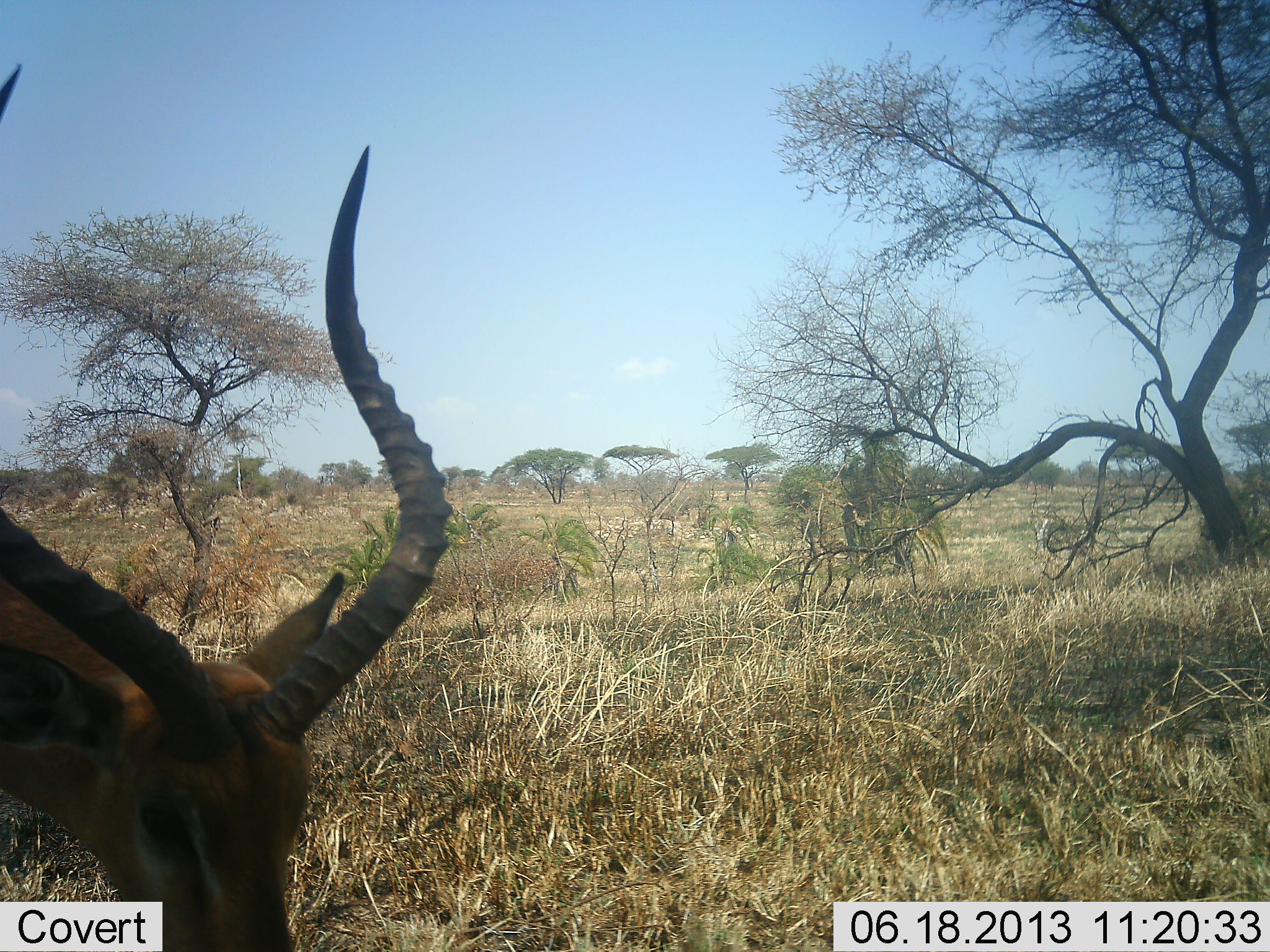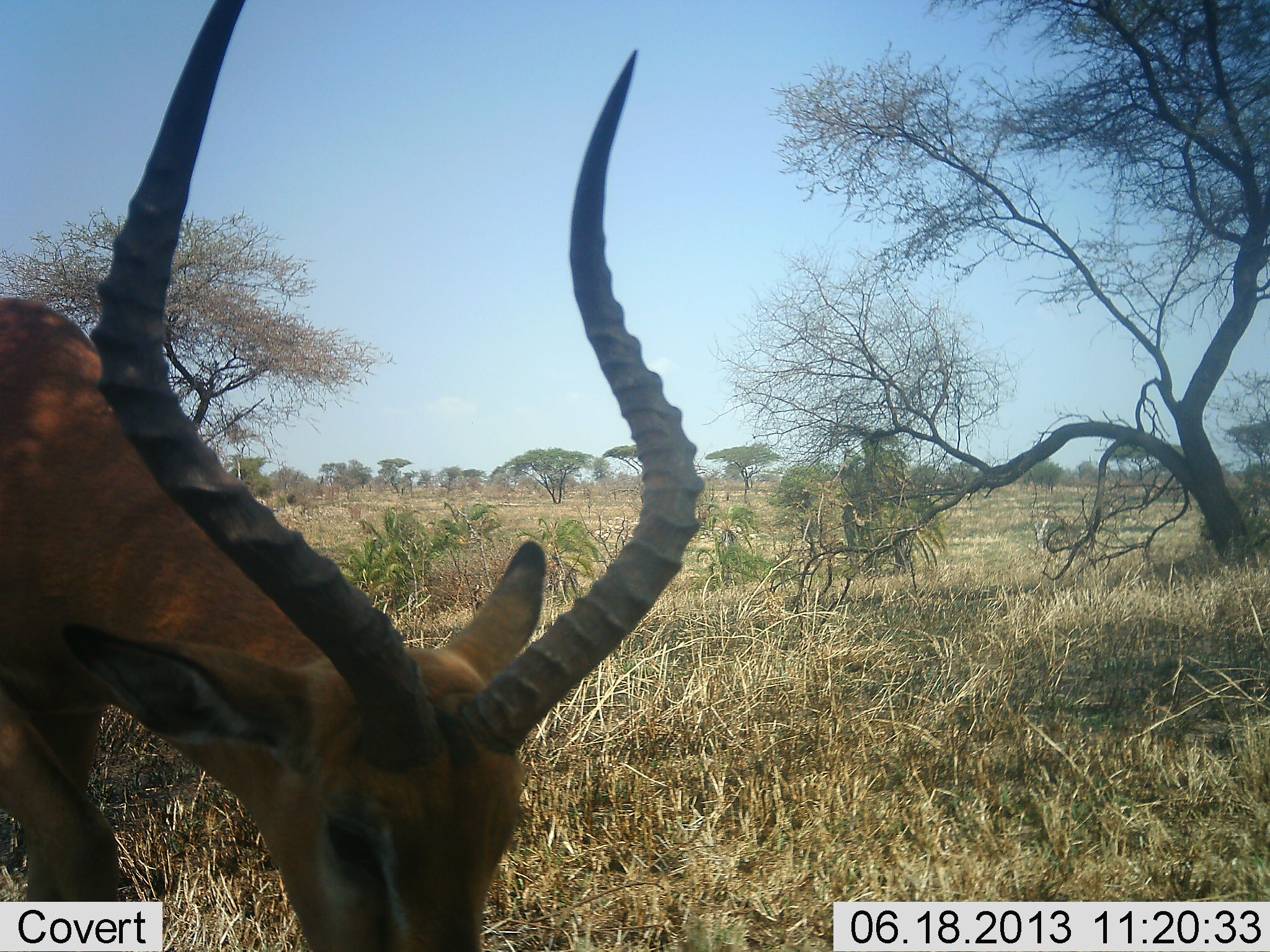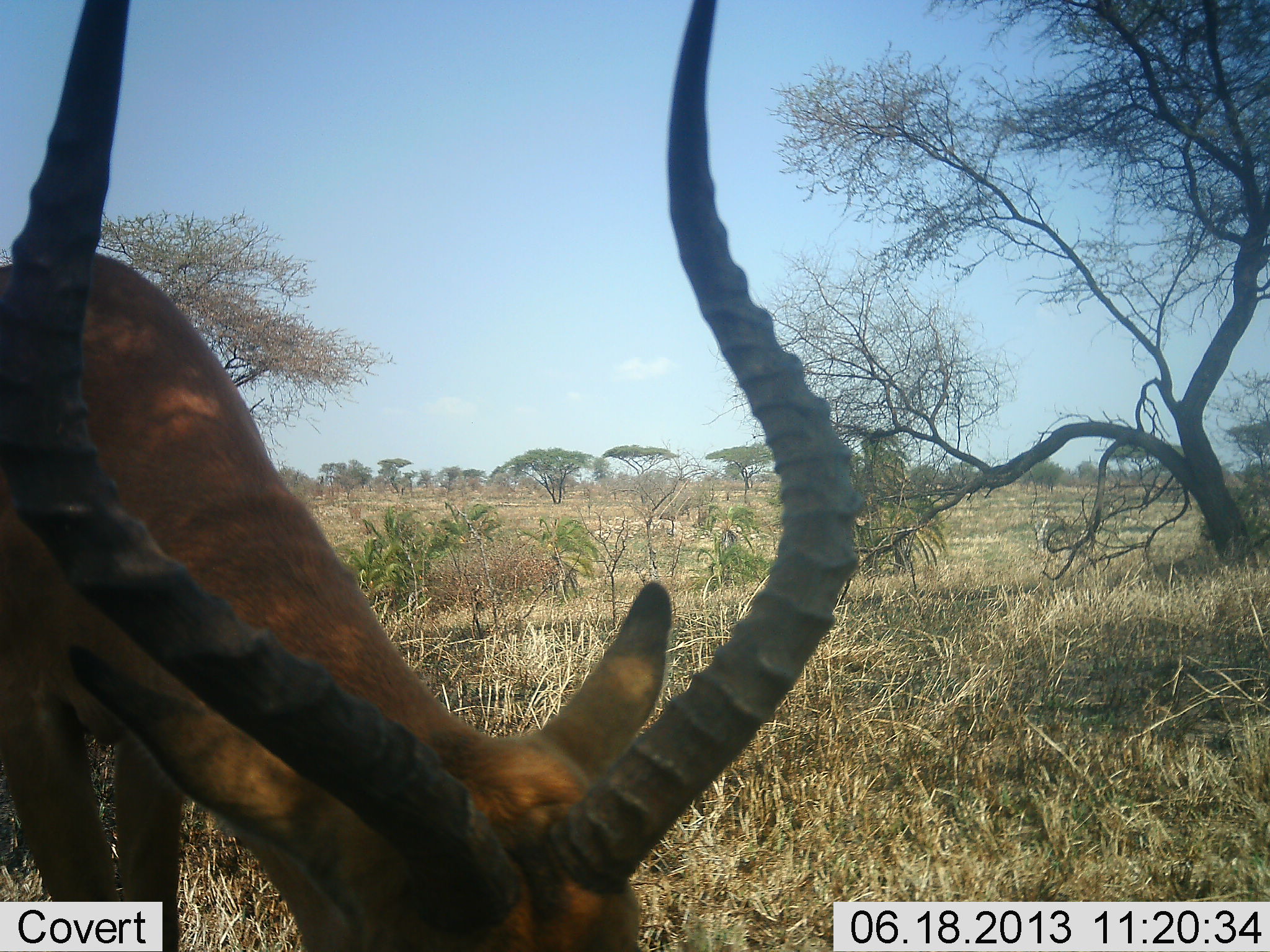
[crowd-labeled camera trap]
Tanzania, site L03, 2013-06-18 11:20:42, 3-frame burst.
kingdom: Animalia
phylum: Chordata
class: Mammalia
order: Artiodactyla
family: Bovidae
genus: Aepyceros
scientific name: Aepyceros melampus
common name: impala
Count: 1.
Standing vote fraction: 10%.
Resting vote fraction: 0%.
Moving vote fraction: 40%.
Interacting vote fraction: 0%.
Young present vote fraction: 0%.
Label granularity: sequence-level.